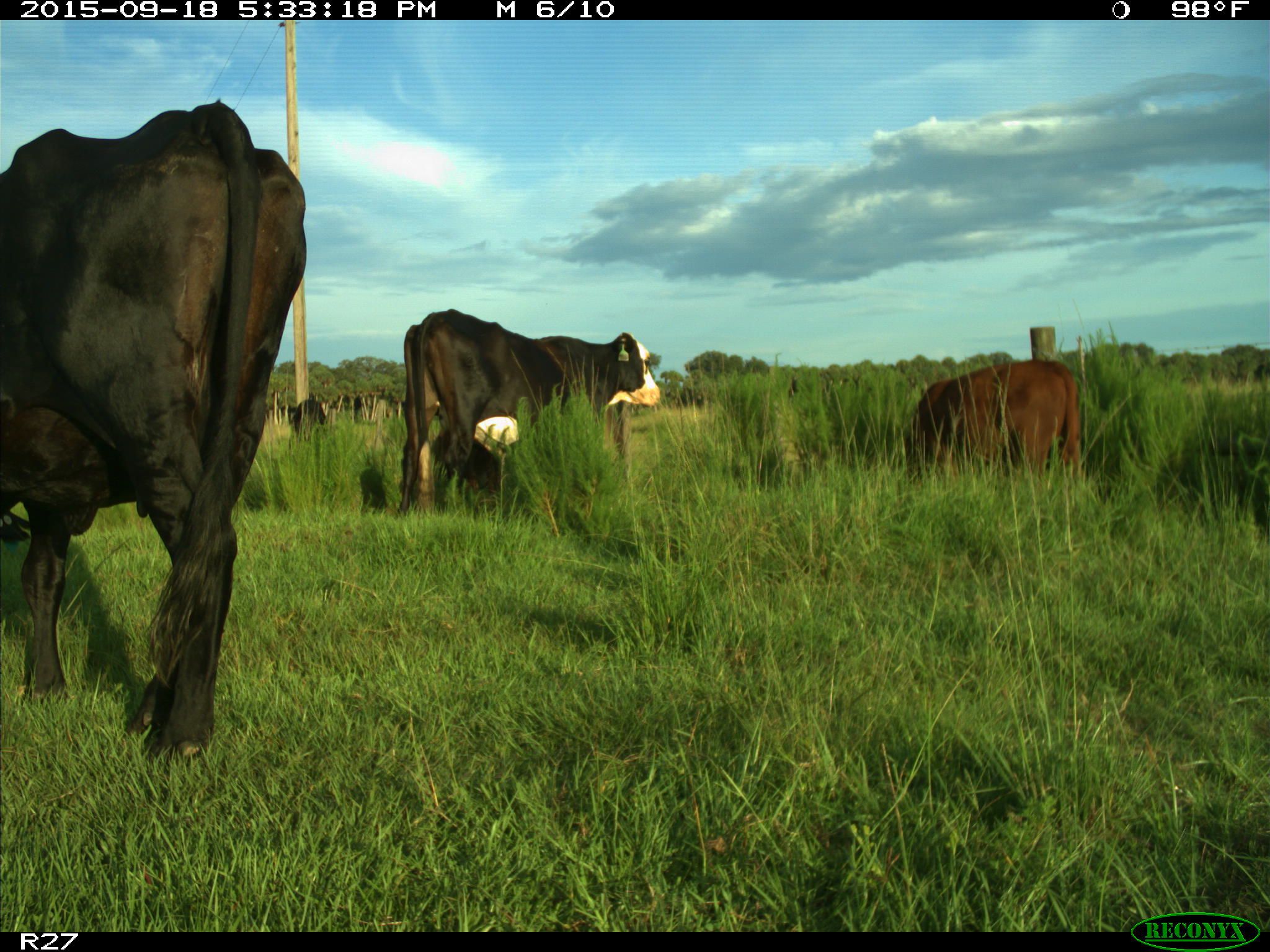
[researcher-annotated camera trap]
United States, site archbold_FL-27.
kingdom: Animalia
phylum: Chordata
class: Mammalia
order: Artiodactyla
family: Bovidae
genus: Bos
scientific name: Bos taurus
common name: domestic cow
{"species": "Bos taurus (domestic cow)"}